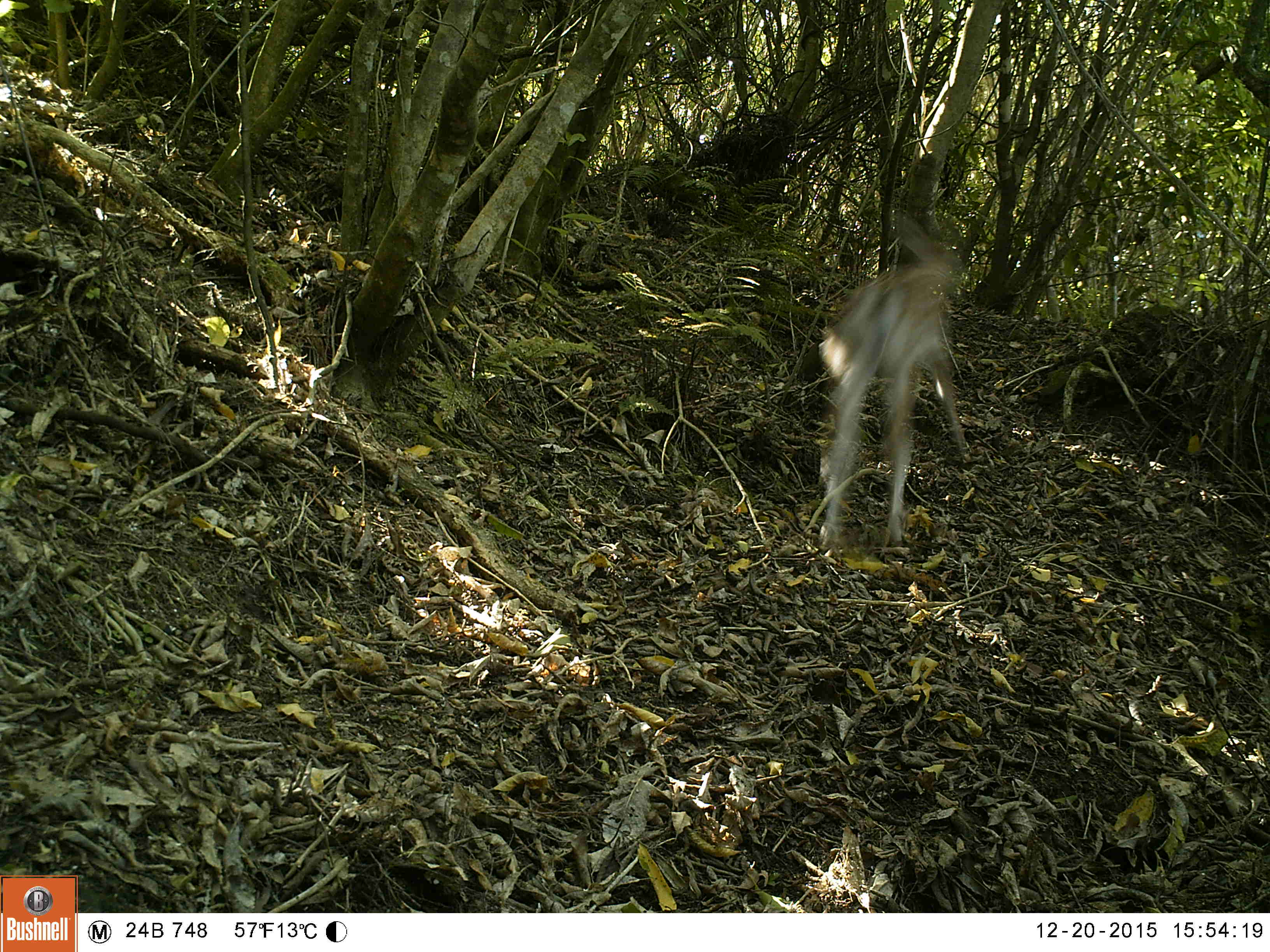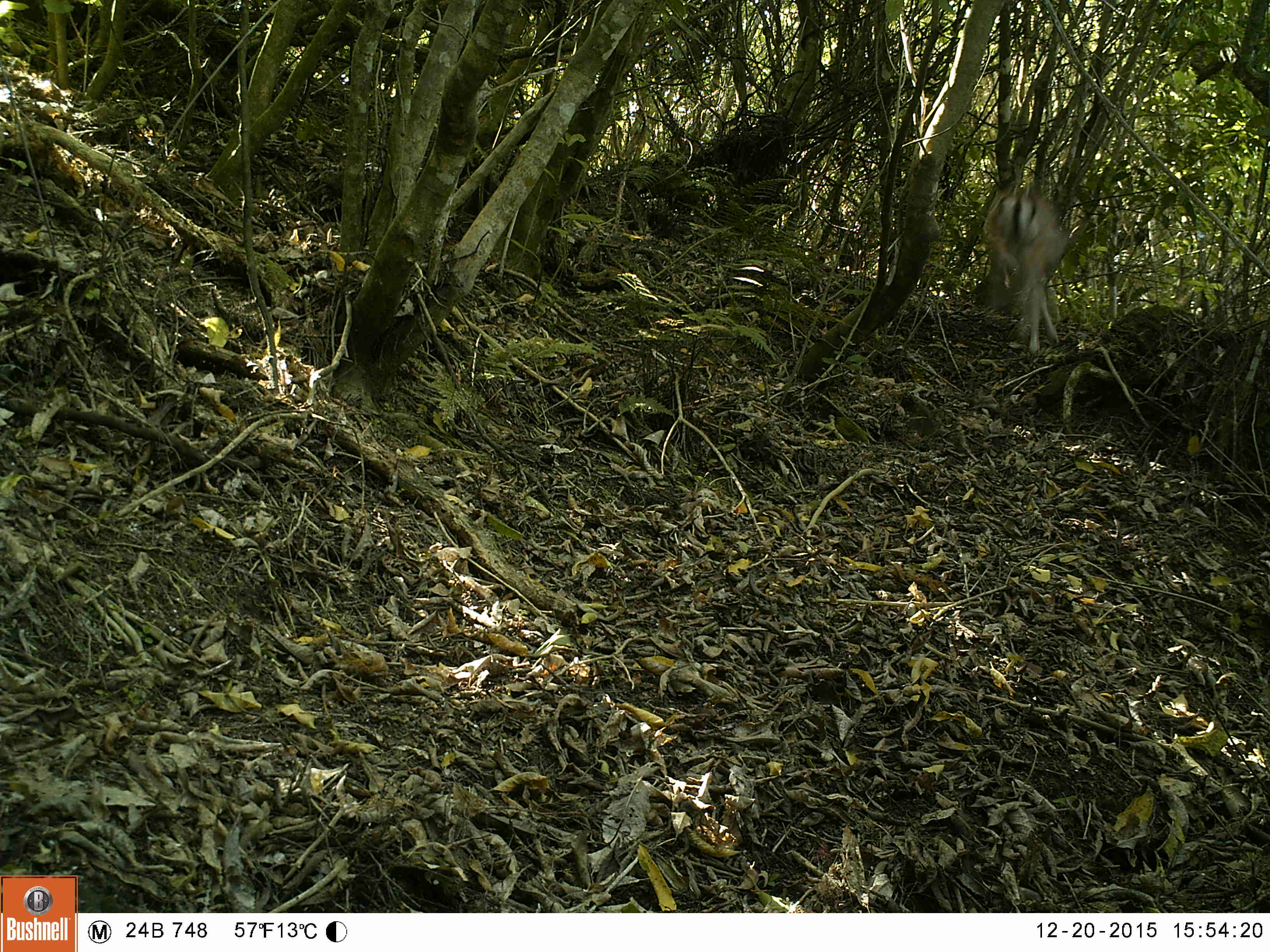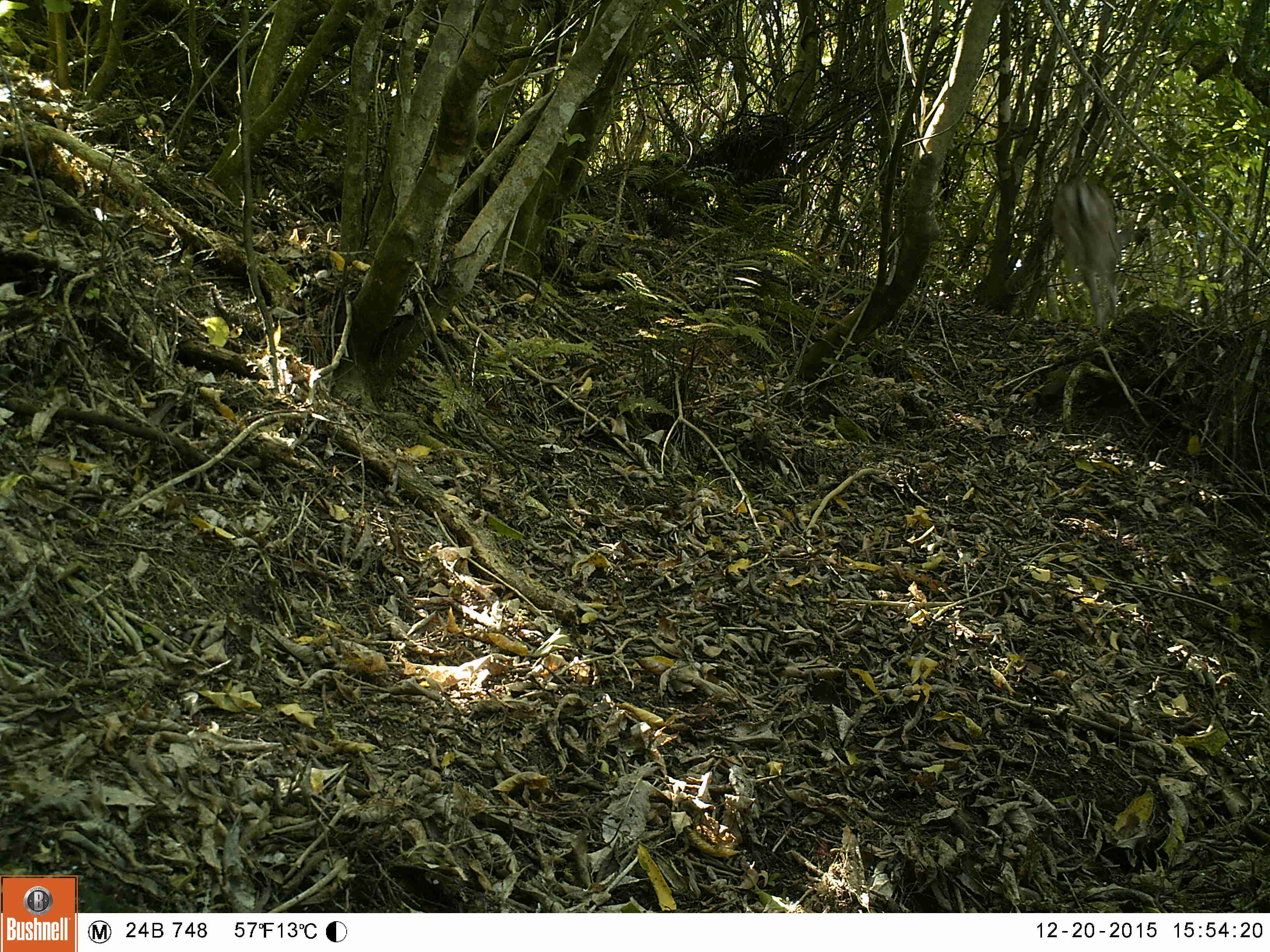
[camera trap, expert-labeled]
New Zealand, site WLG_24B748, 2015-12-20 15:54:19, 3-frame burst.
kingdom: Animalia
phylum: Chordata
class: Mammalia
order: Artiodactyla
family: Cervidae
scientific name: Cervidae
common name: deer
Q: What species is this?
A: Deer (Cervidae).